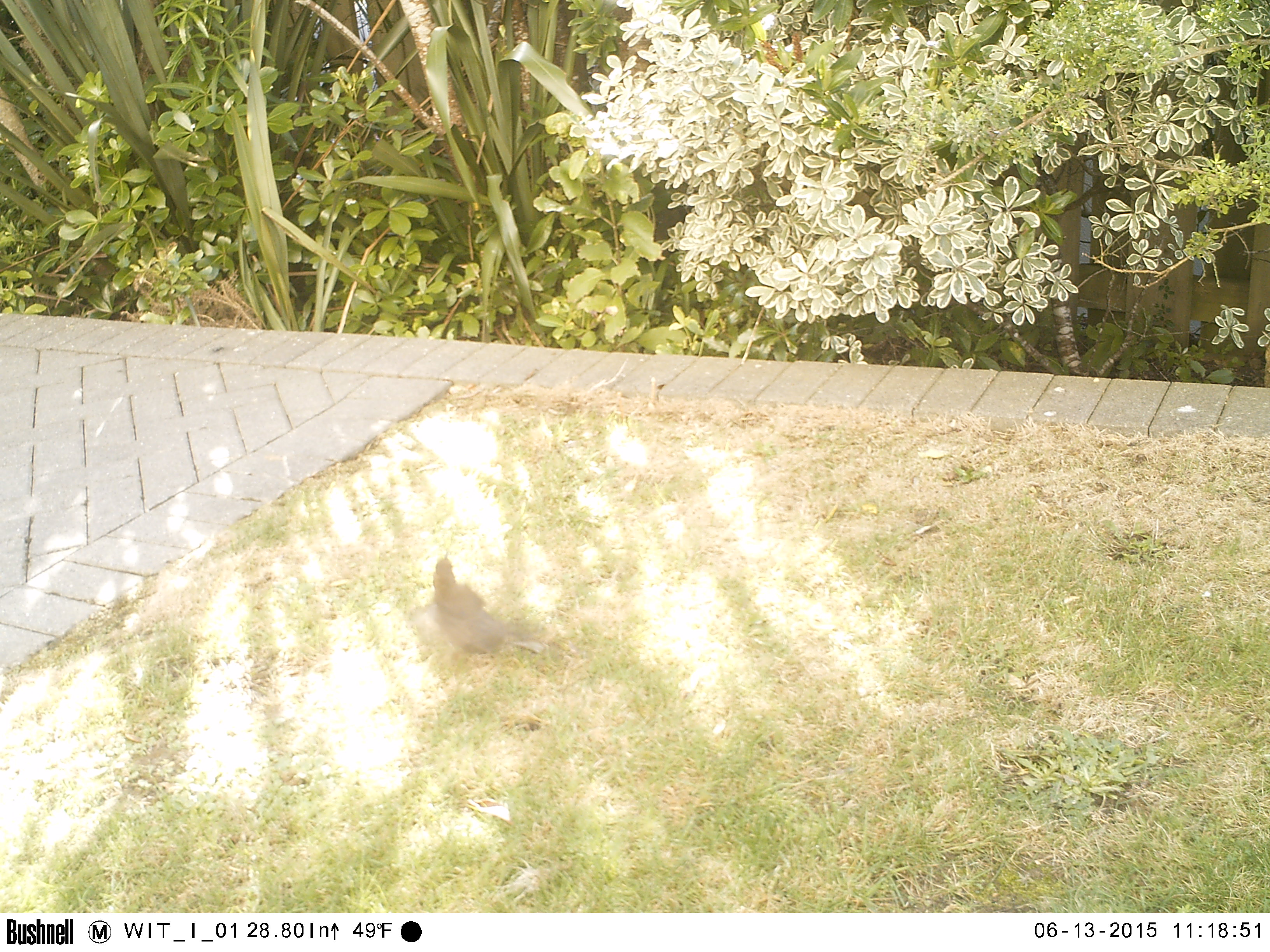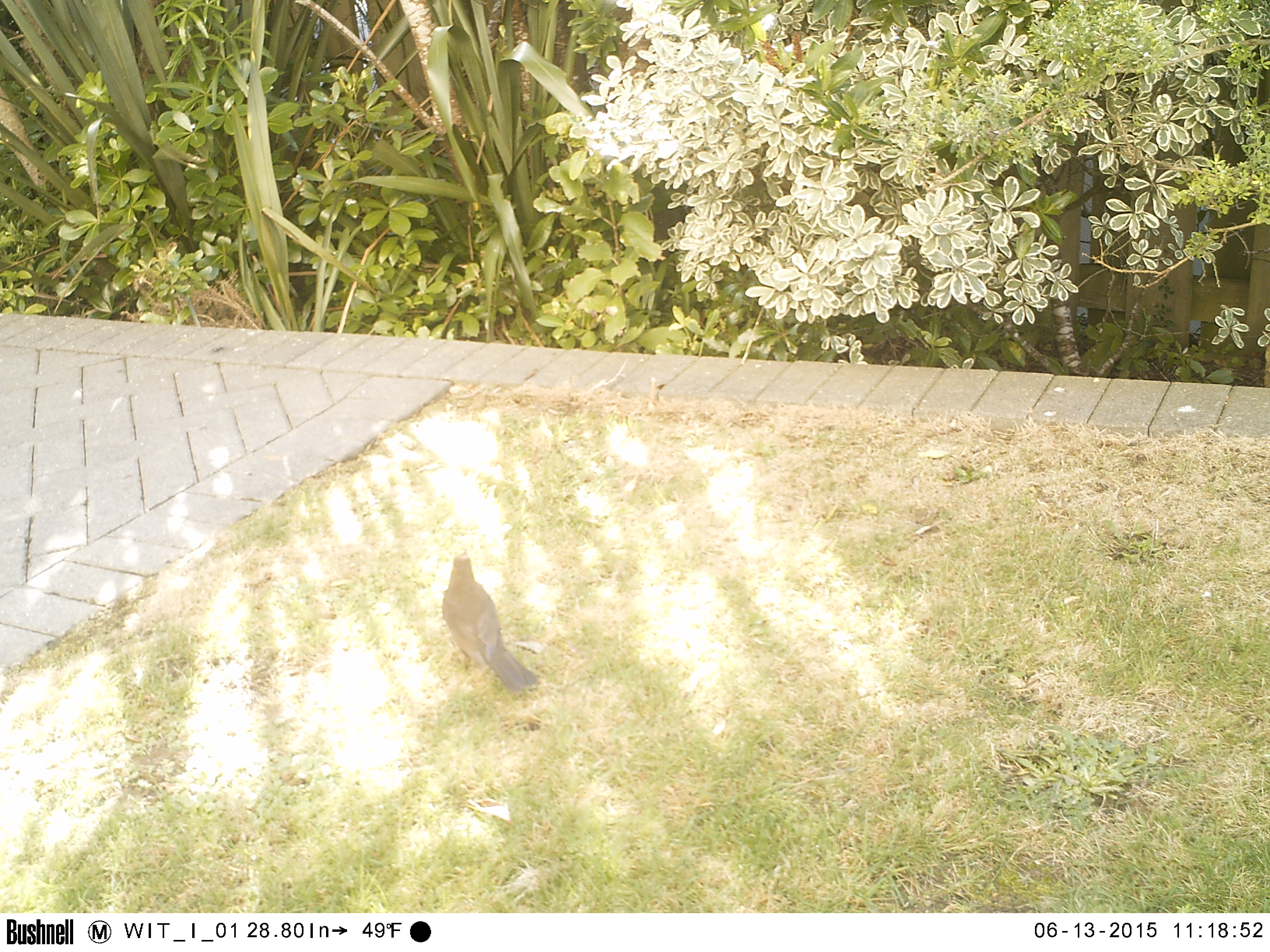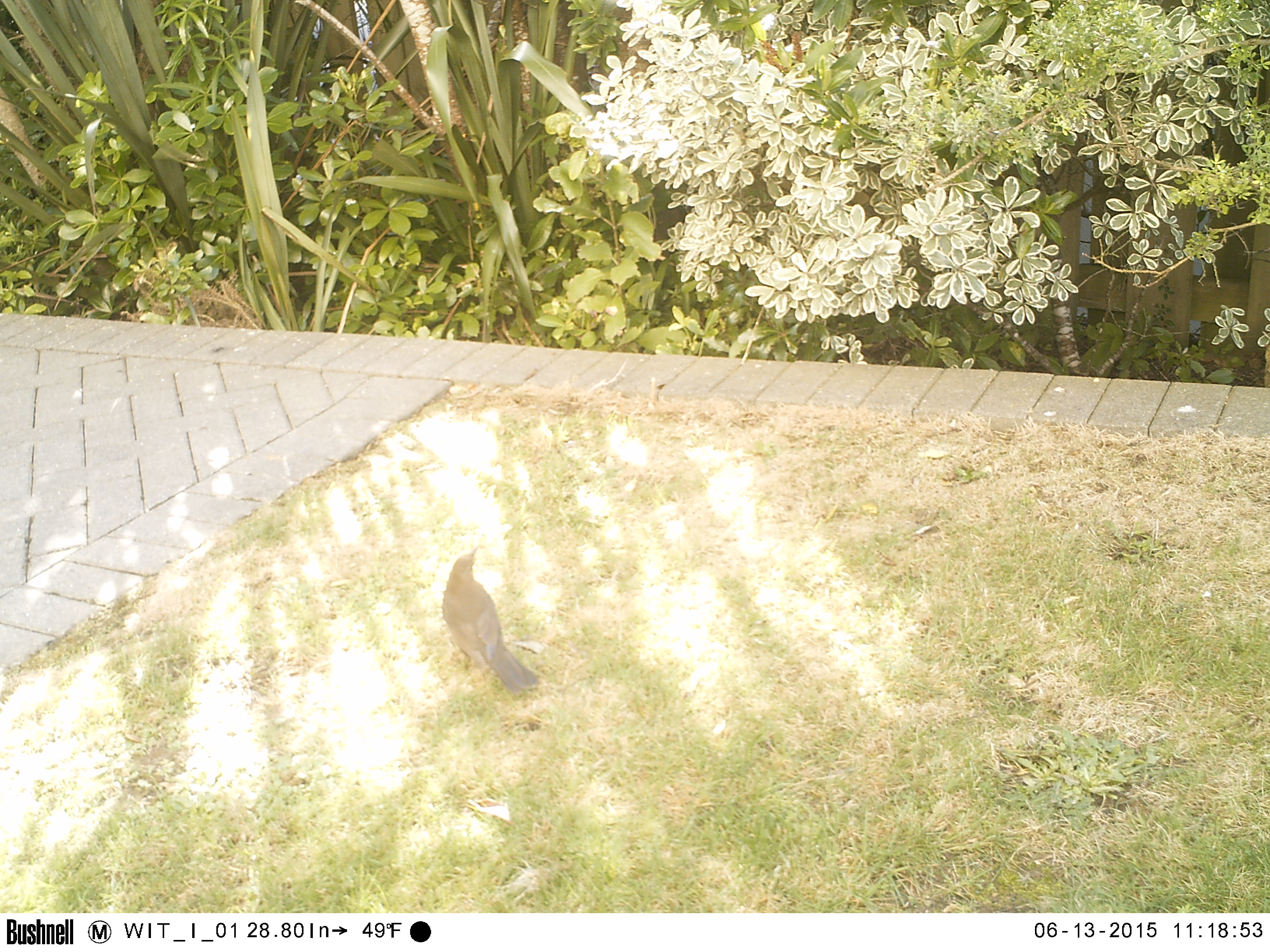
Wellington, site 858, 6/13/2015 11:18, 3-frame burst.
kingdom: Animalia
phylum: Chordata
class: Aves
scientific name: Aves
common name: bird